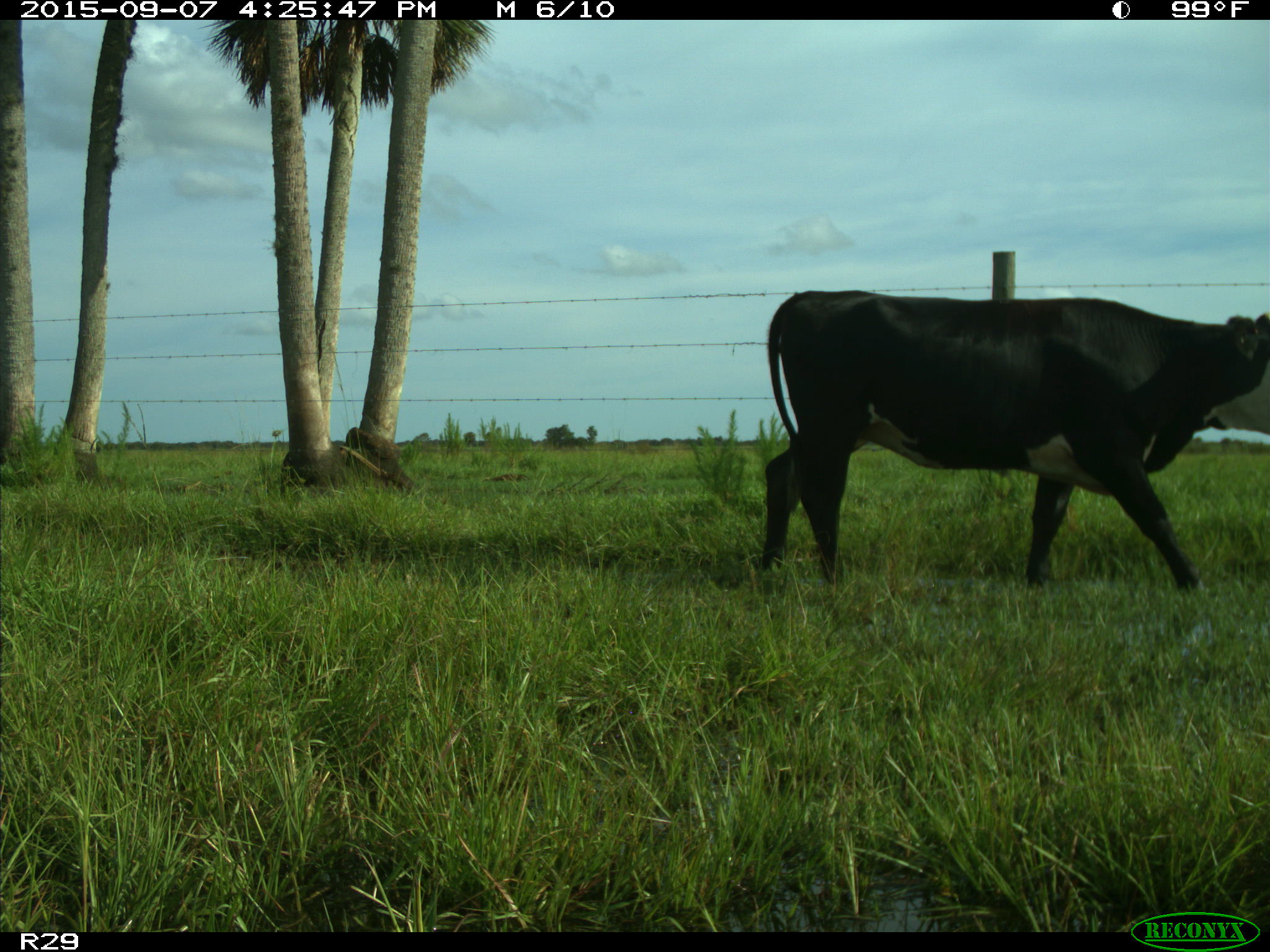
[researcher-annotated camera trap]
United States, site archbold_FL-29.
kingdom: Animalia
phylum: Chordata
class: Mammalia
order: Artiodactyla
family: Bovidae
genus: Bos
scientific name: Bos taurus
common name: domestic cow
Bos taurus (domestic cow).